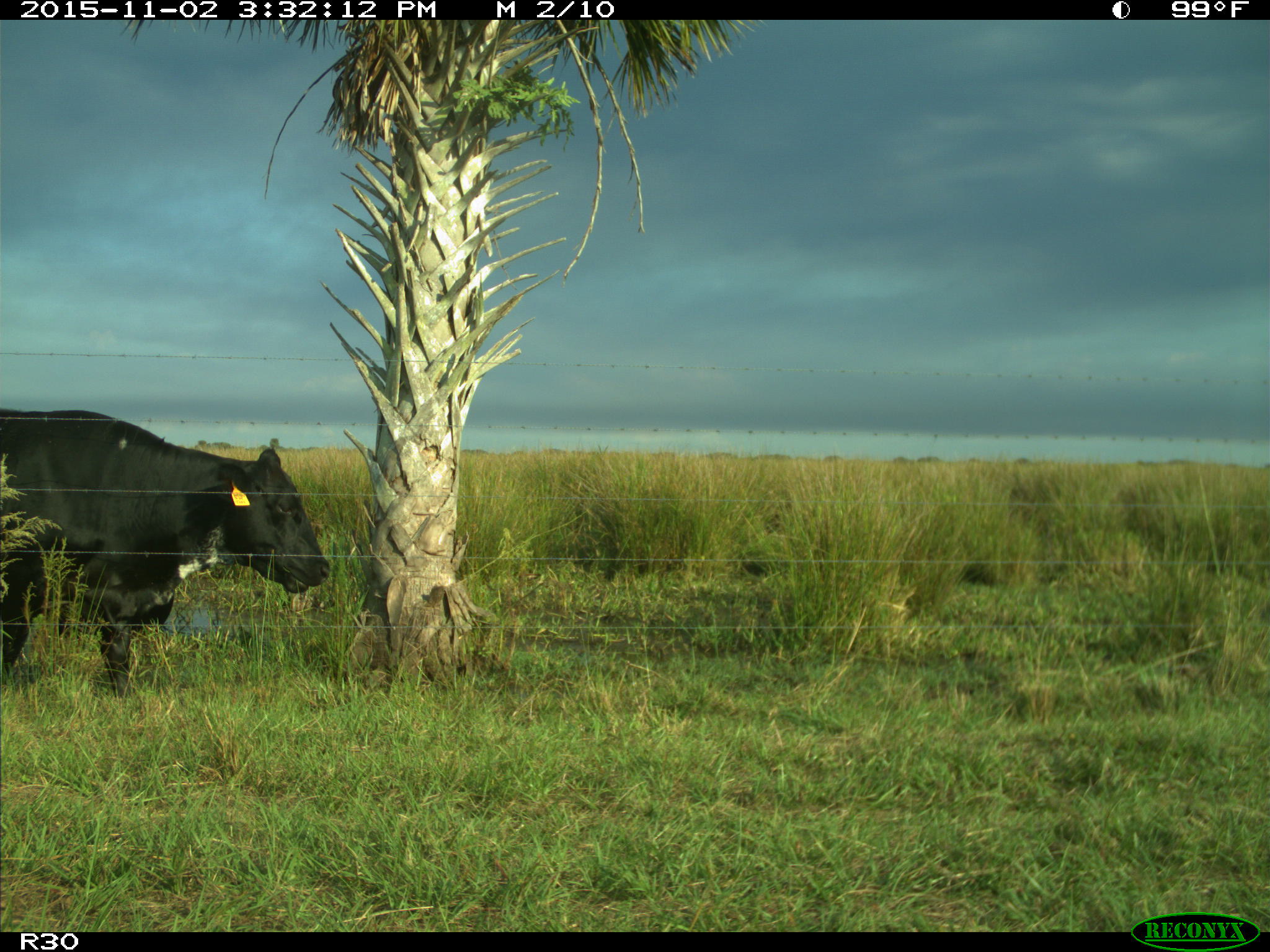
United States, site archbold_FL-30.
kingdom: Animalia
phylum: Chordata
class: Mammalia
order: Artiodactyla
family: Bovidae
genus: Bos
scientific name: Bos taurus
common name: domestic cow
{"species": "Bos taurus (domestic cow)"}